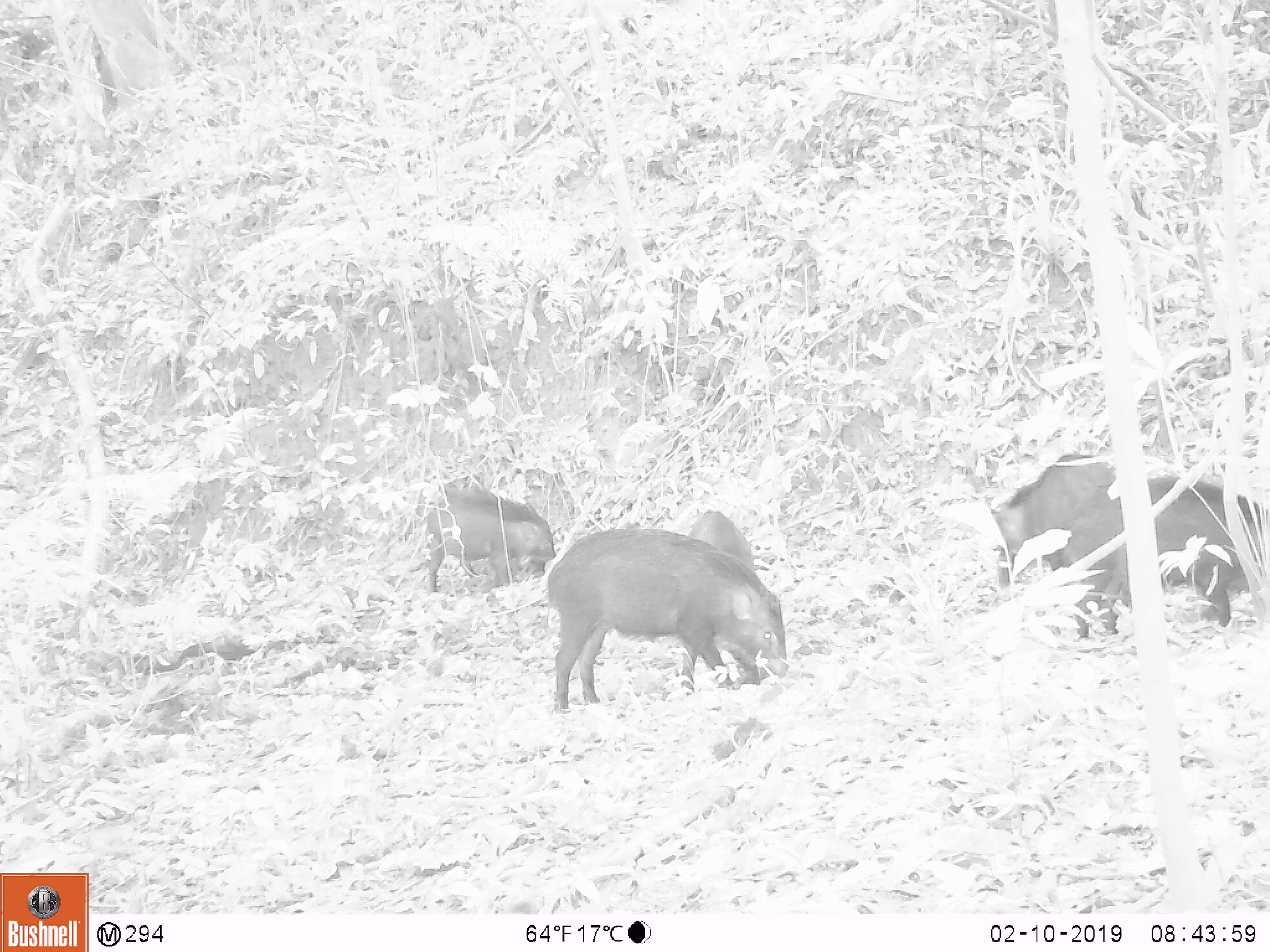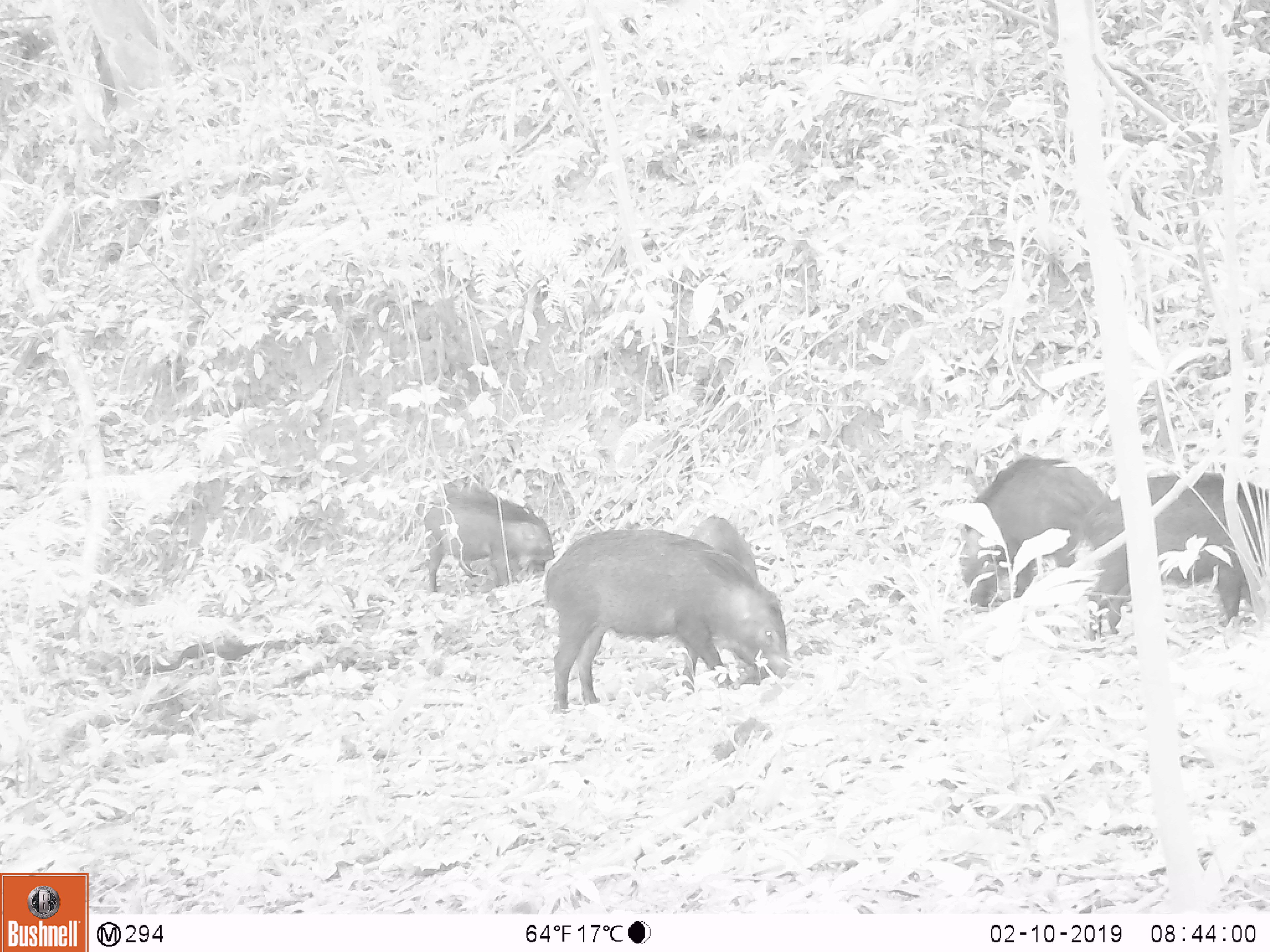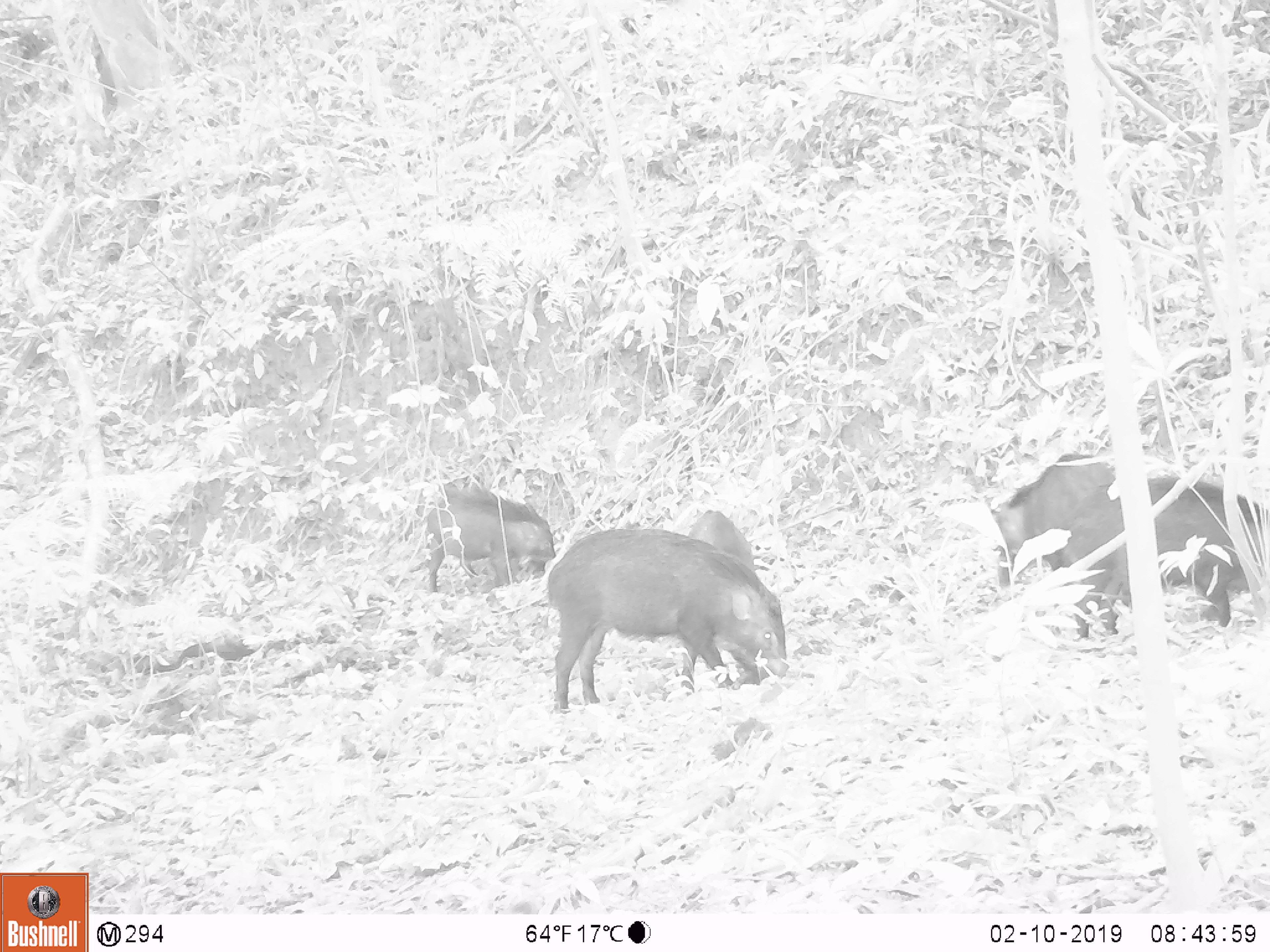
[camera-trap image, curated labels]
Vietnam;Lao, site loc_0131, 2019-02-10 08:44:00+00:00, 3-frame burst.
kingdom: Animalia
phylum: Chordata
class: Aves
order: Galliformes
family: Phasianidae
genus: Gallus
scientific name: Gallus gallus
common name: red junglefowl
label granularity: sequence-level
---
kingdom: Animalia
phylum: Chordata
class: Mammalia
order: Artiodactyla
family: Suidae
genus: Sus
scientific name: Sus scrofa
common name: eurasian wild pig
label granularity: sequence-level